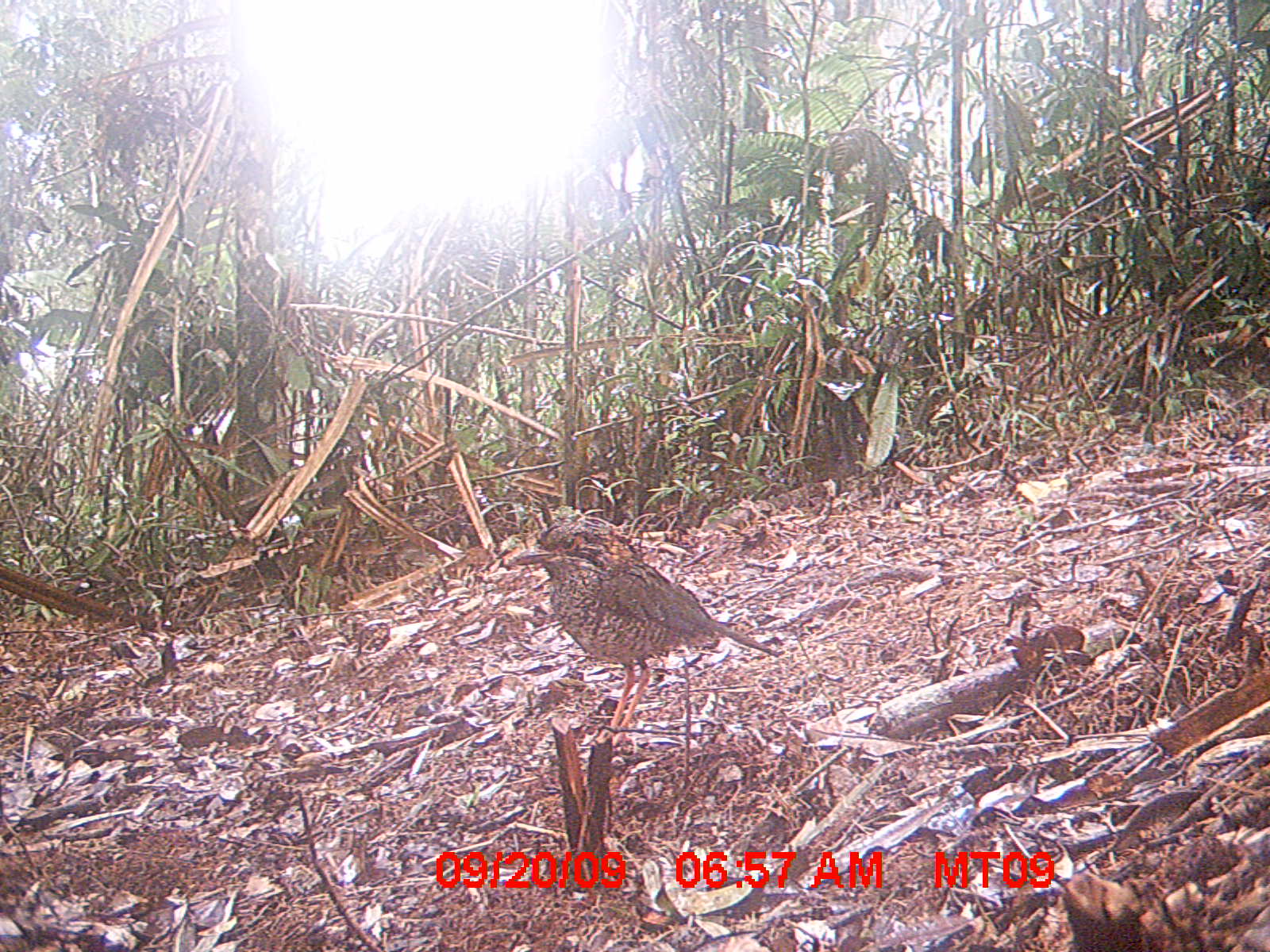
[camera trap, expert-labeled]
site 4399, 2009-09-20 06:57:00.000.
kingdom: Animalia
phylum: Chordata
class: Aves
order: Coraciiformes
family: Brachypteraciidae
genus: Brachypteracias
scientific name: Brachypteracias squamiger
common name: scaly ground-roller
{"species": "Brachypteracias squamiger (scaly ground-roller)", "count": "1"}